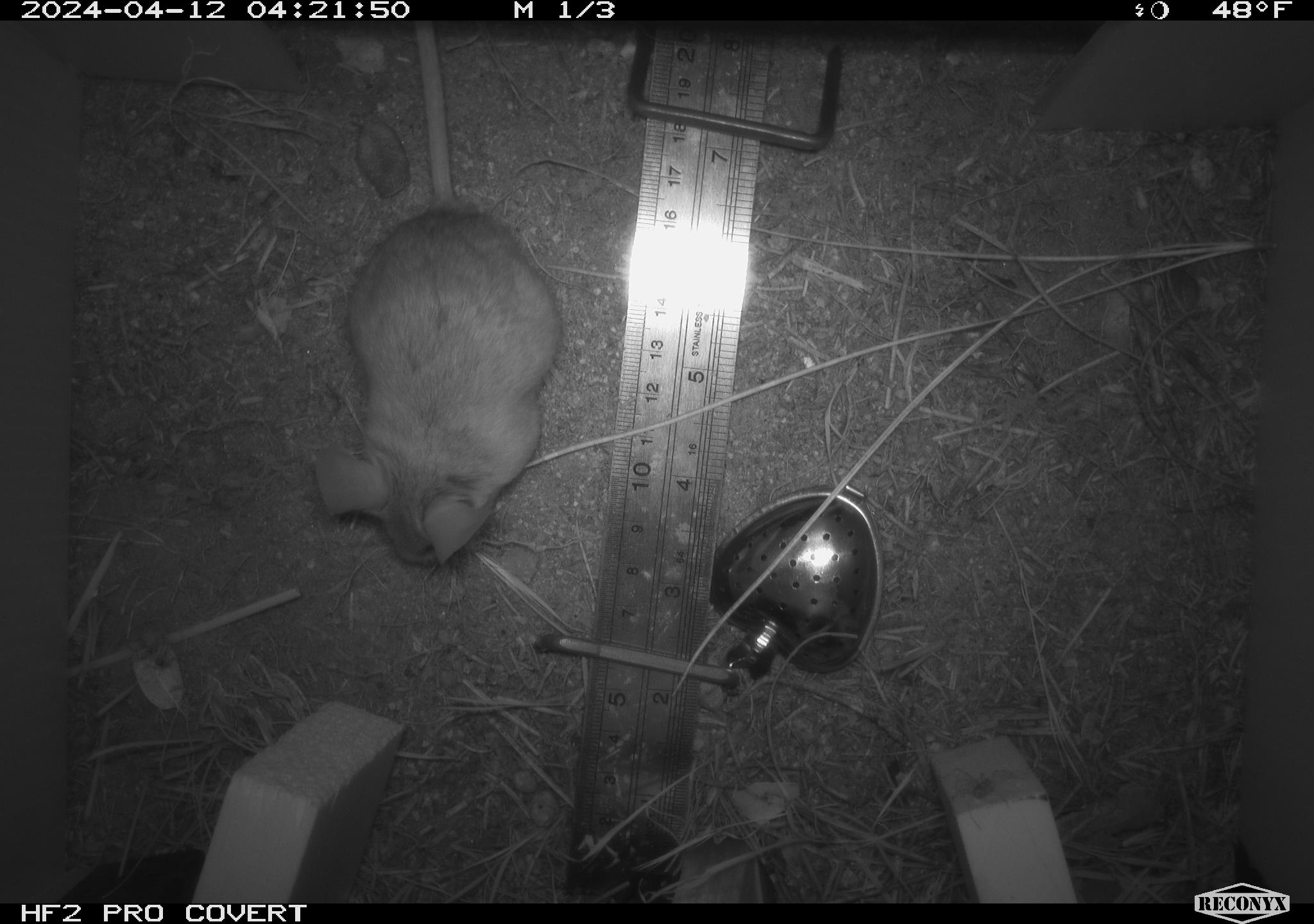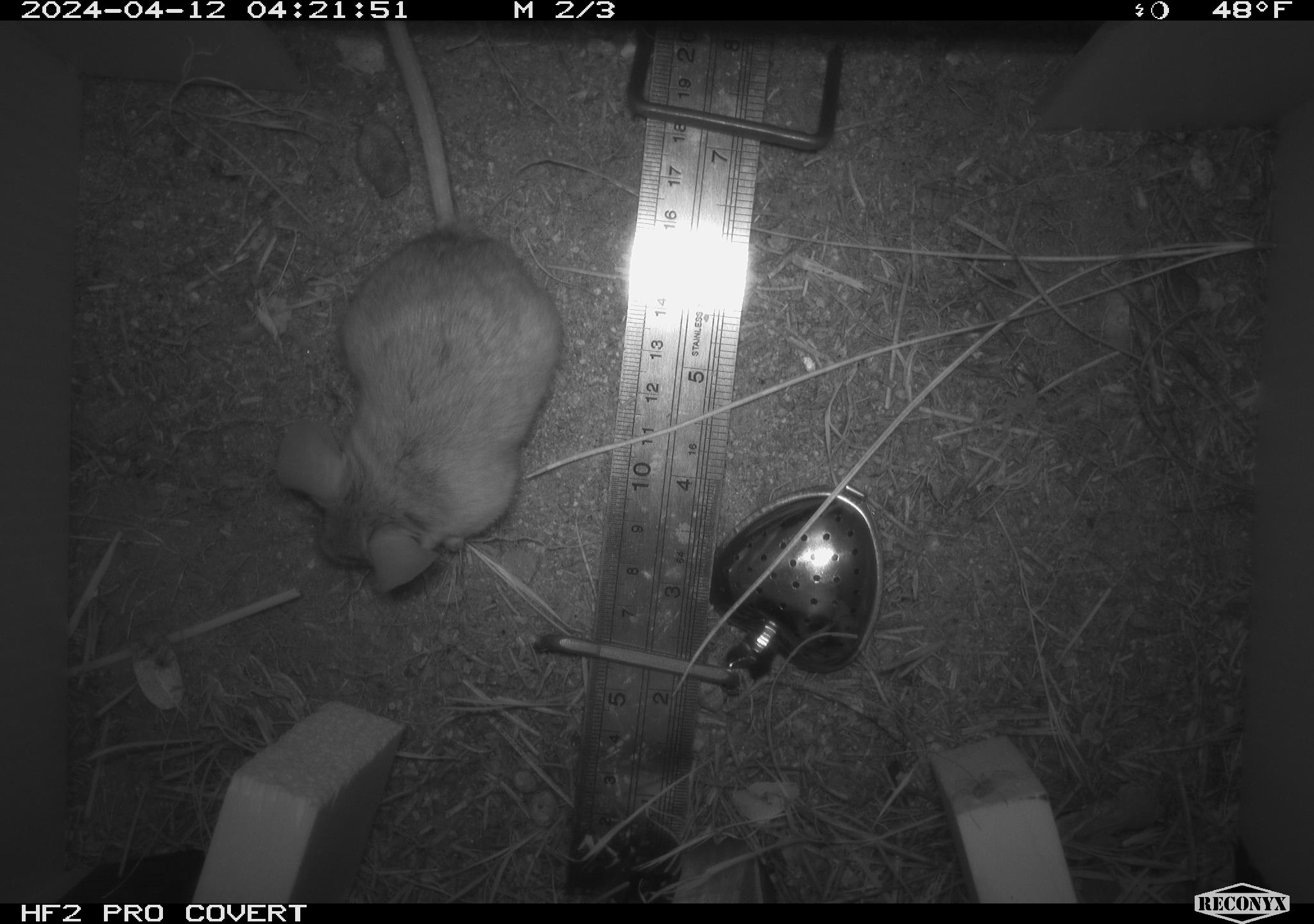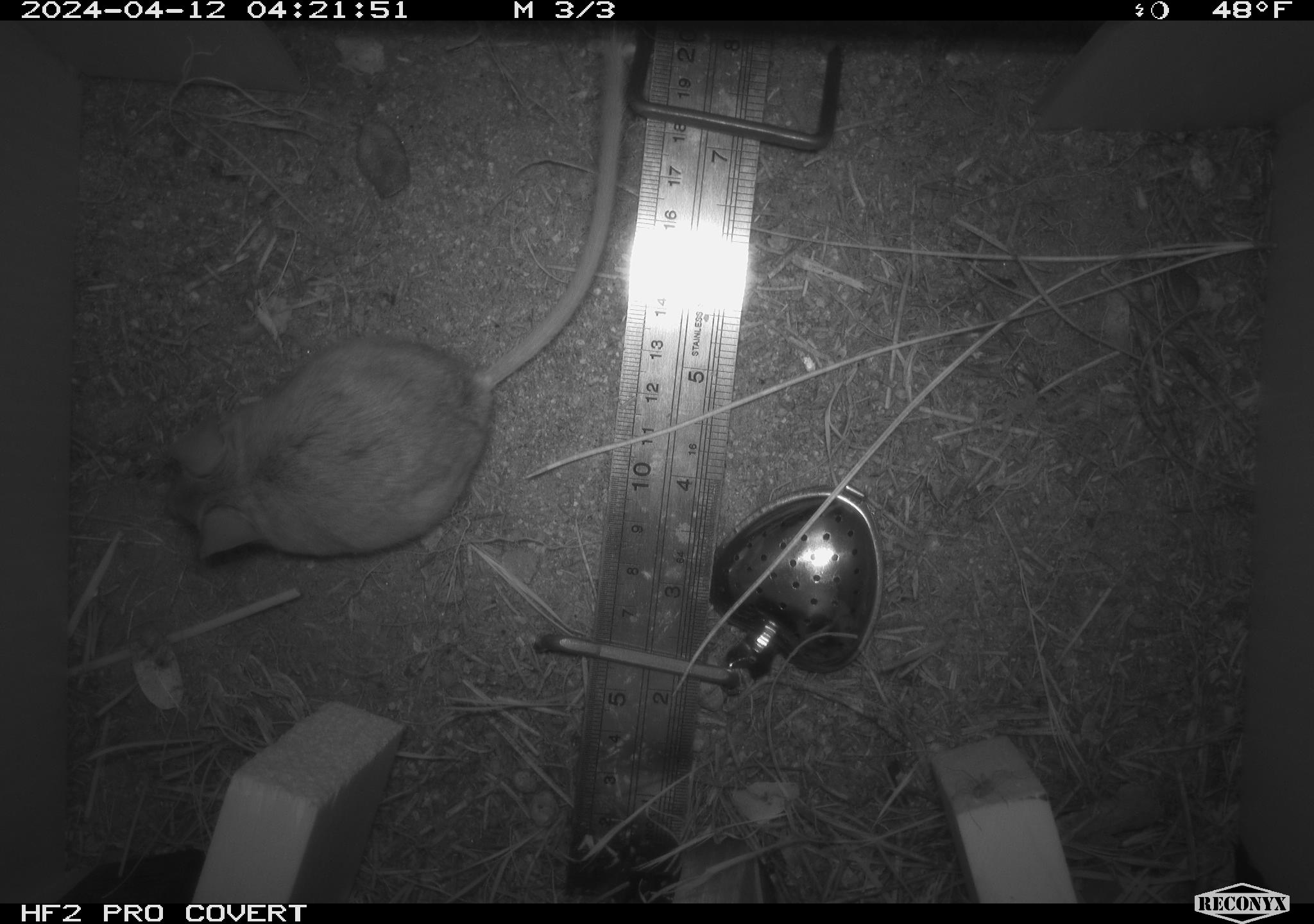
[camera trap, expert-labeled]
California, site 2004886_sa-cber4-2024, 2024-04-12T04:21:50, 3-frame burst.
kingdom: Animalia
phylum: Chordata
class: Mammalia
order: Rodentia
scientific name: Rodentia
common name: mouse species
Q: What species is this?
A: Mouse species (Rodentia).